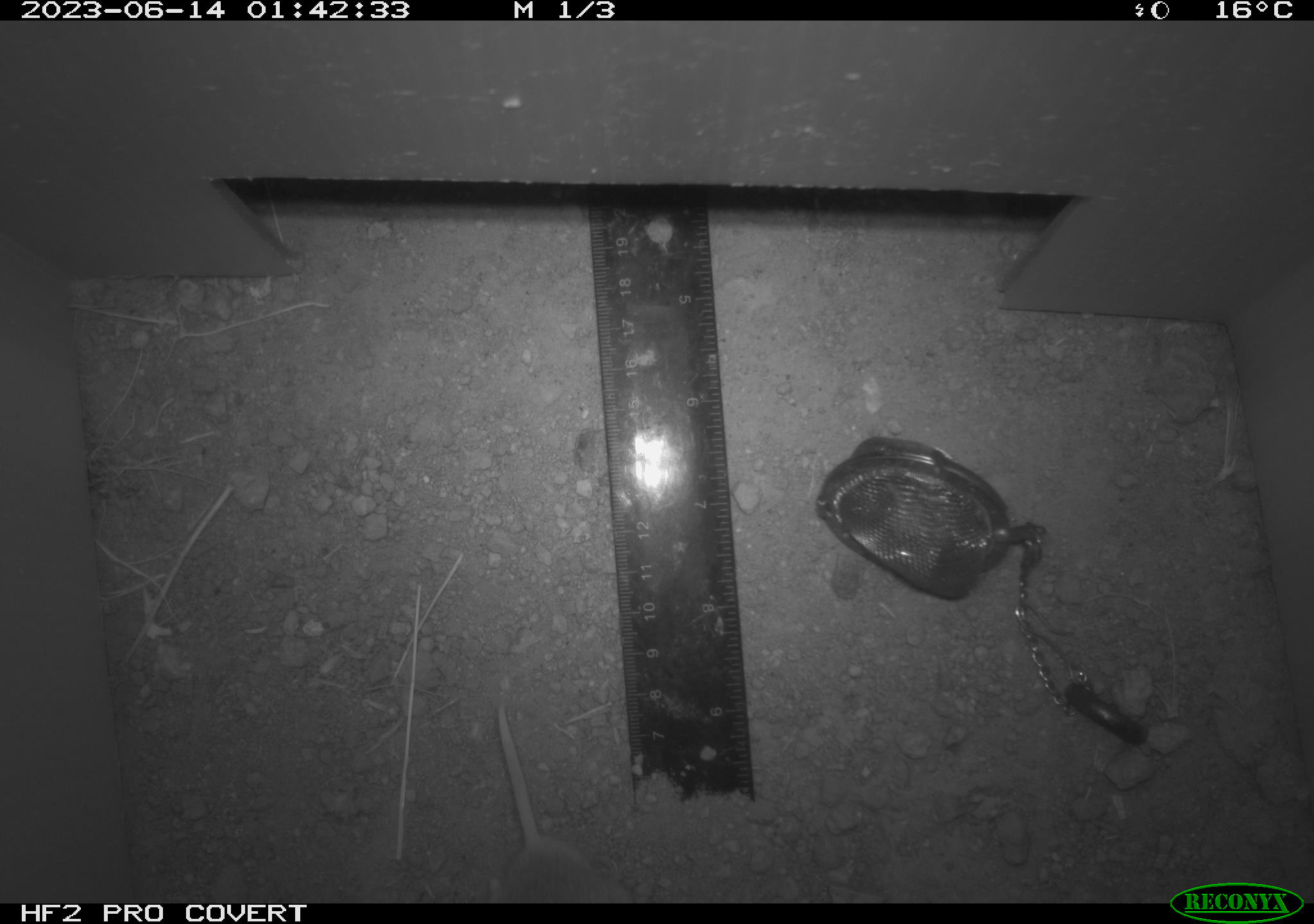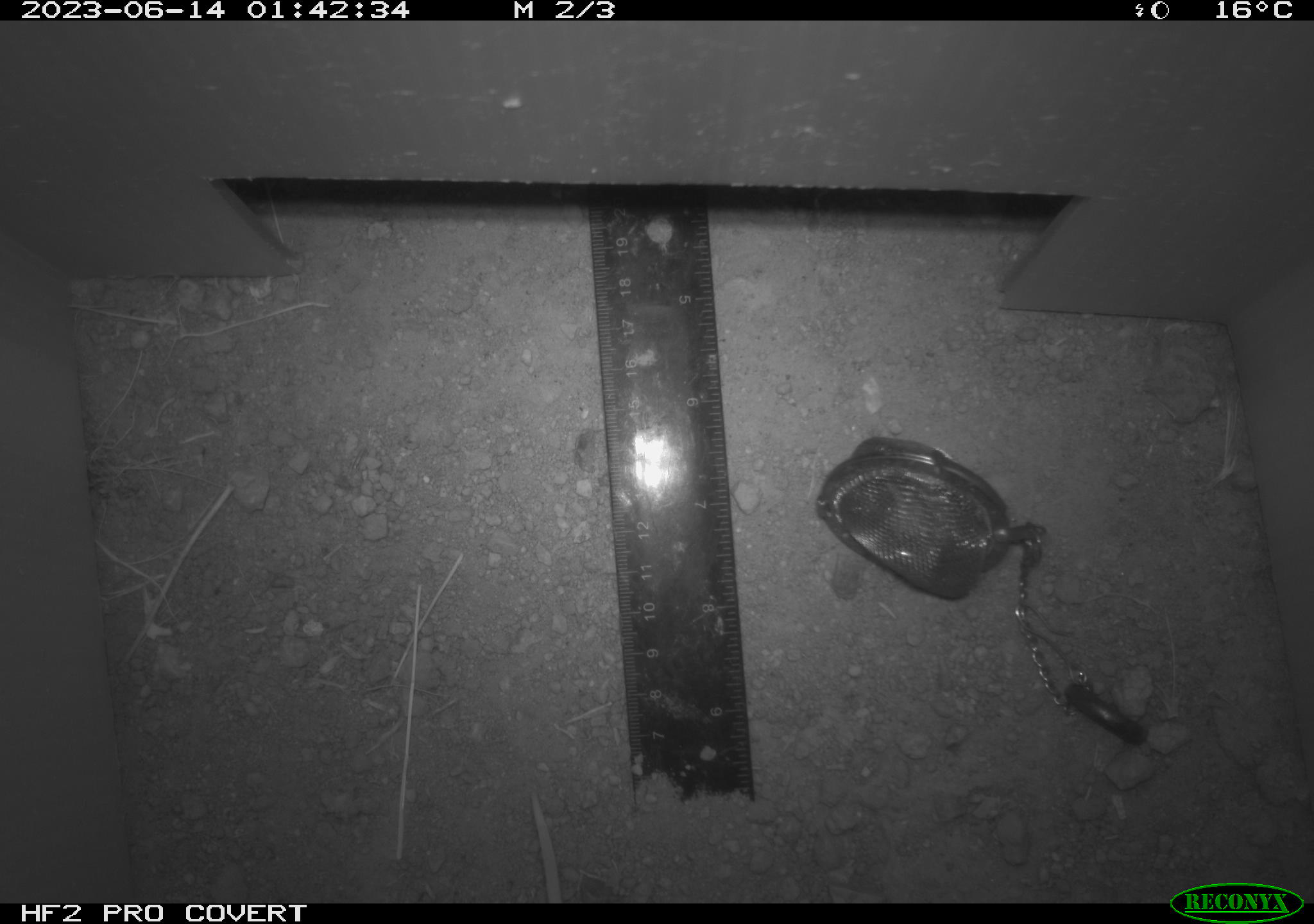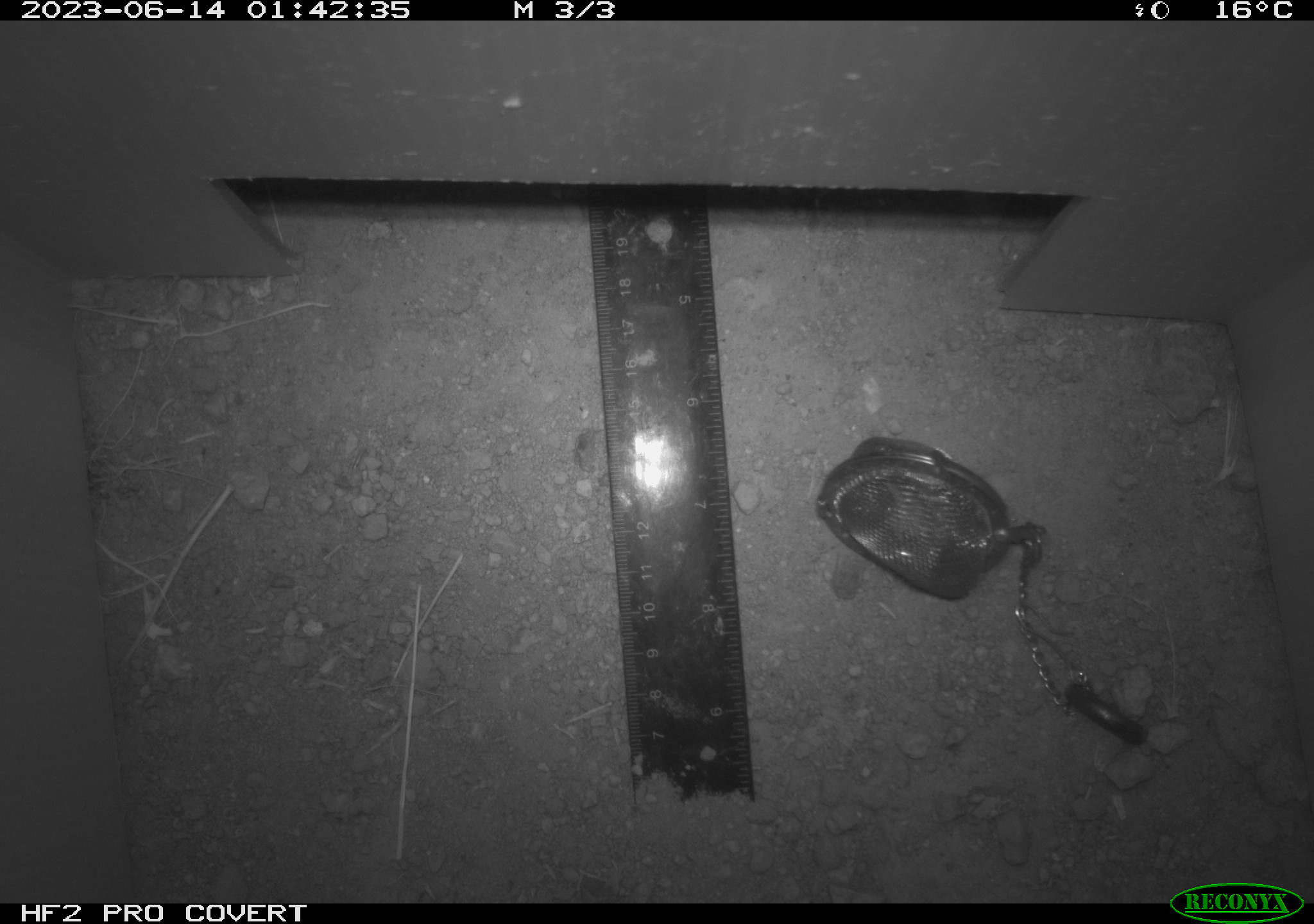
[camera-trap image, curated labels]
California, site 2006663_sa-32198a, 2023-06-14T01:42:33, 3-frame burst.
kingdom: Animalia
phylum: Chordata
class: Mammalia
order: Rodentia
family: Cricetidae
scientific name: Arvicolinae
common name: voles, lemmings, and muskrats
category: arvicolinae subfamily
Arvicolinae subfamily (voles, lemmings, and muskrats) (Arvicolinae).